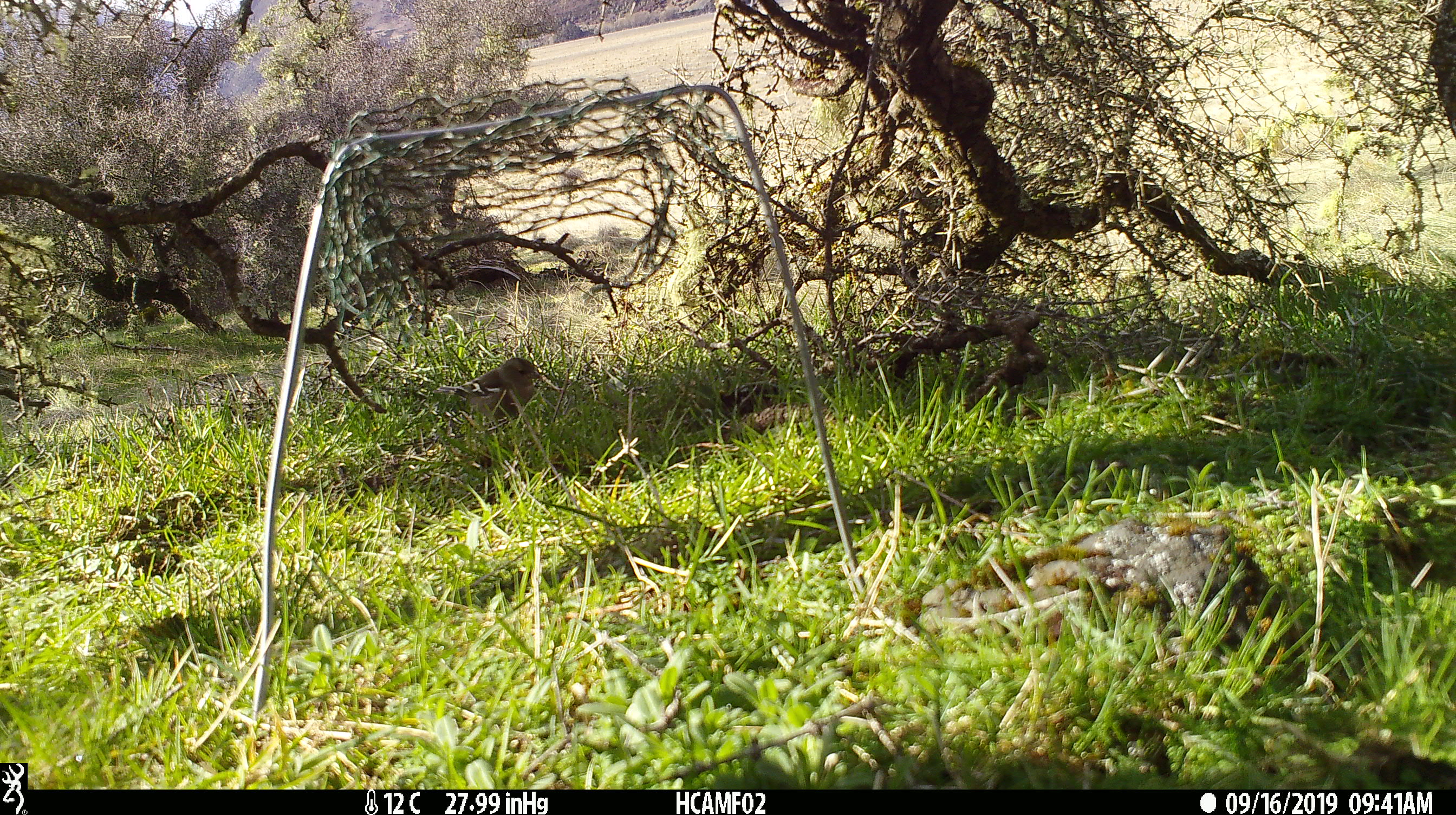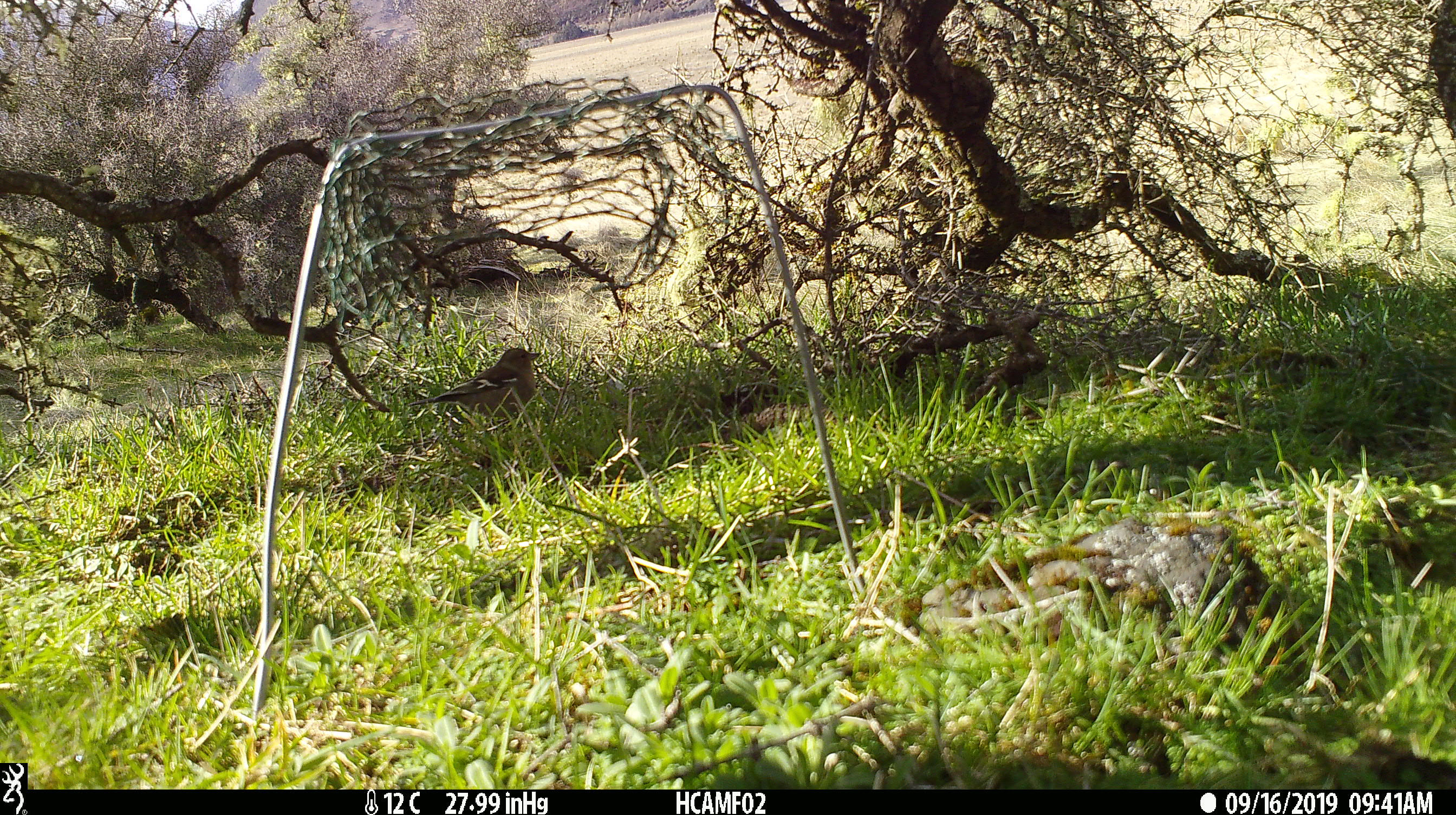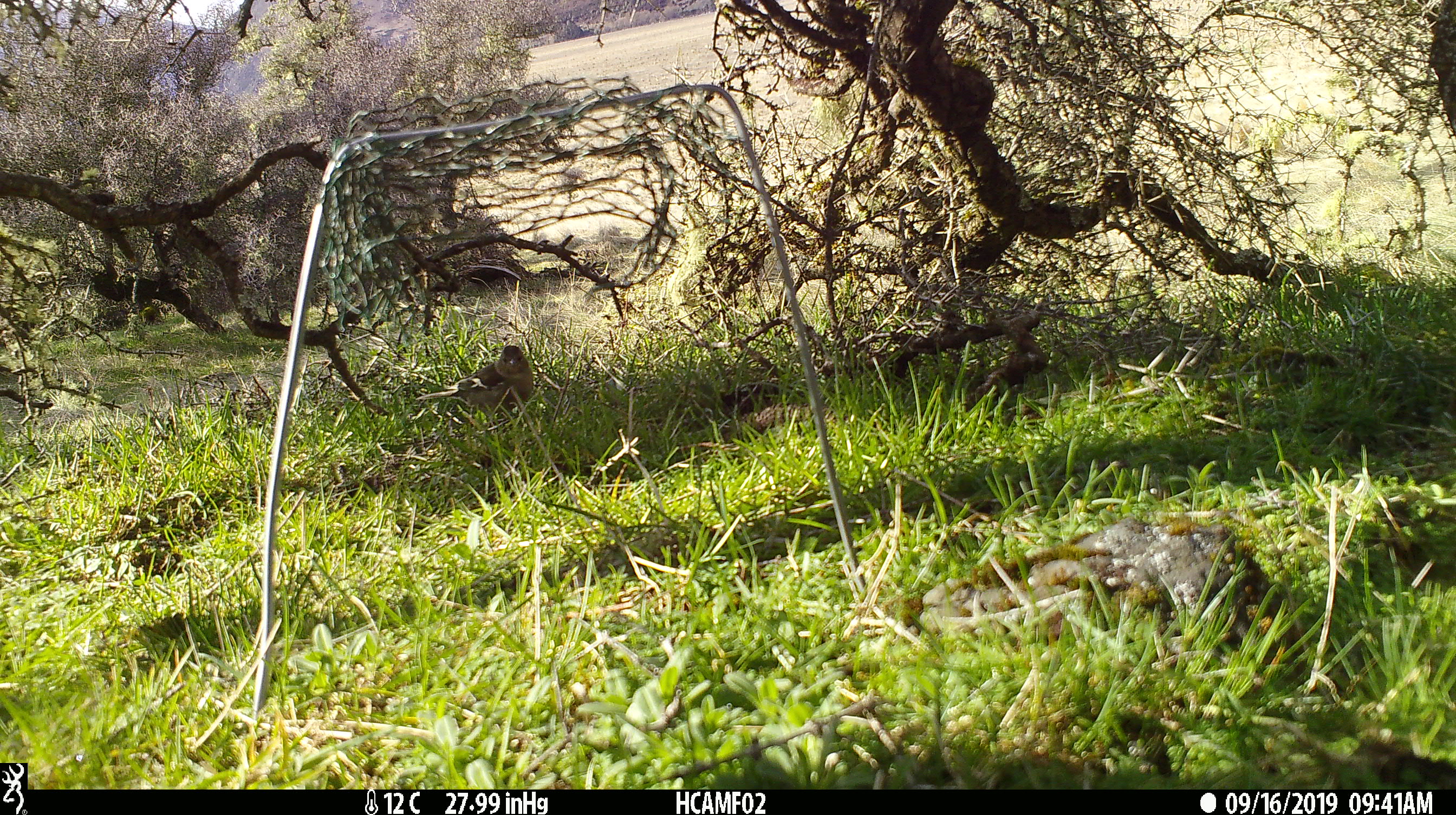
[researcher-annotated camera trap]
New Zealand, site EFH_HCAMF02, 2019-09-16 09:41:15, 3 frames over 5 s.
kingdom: Animalia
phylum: Chordata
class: Aves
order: Passeriformes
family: Fringillidae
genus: Fringilla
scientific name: Fringilla coelebs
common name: common chaffinch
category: chaffinch